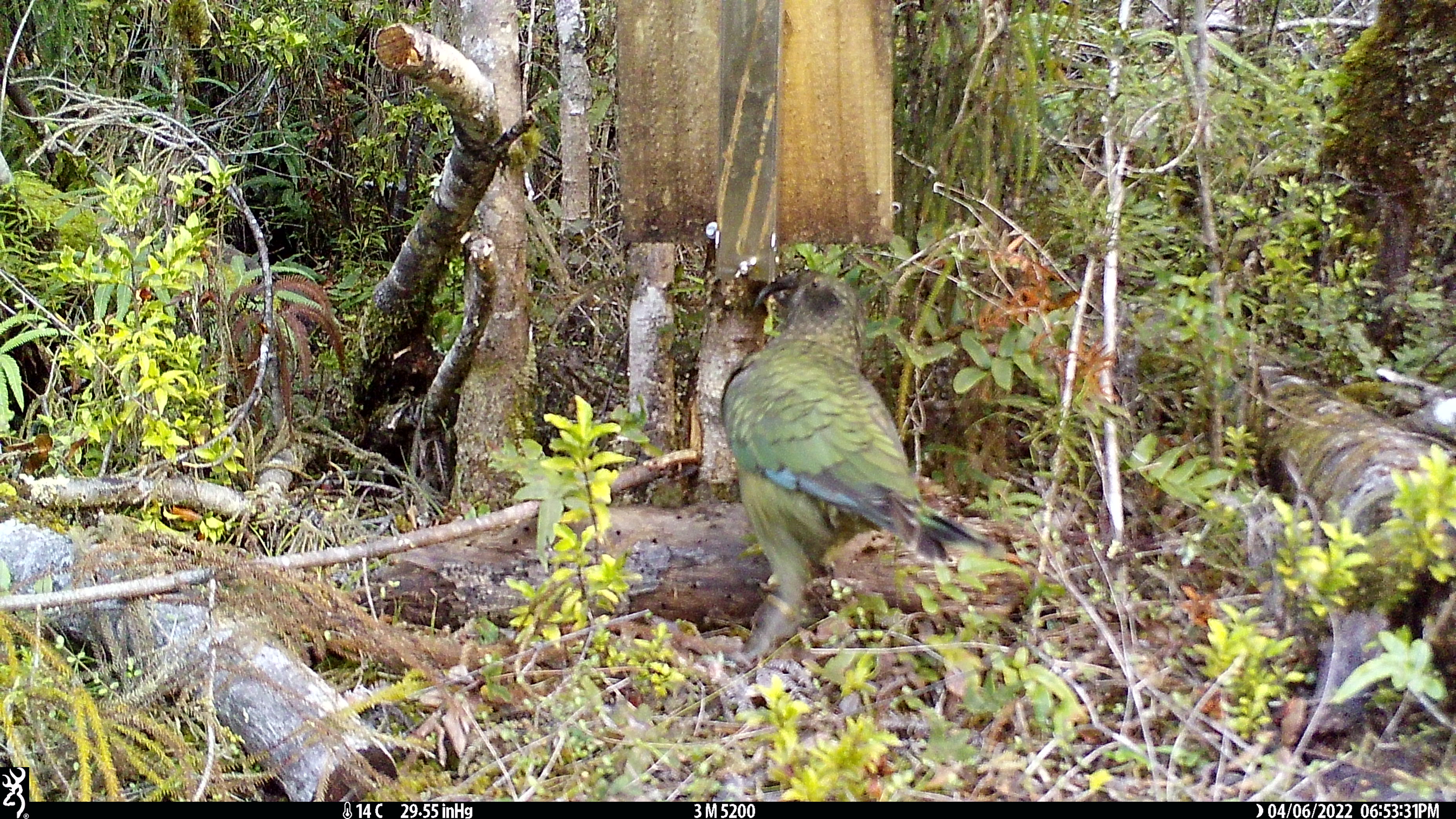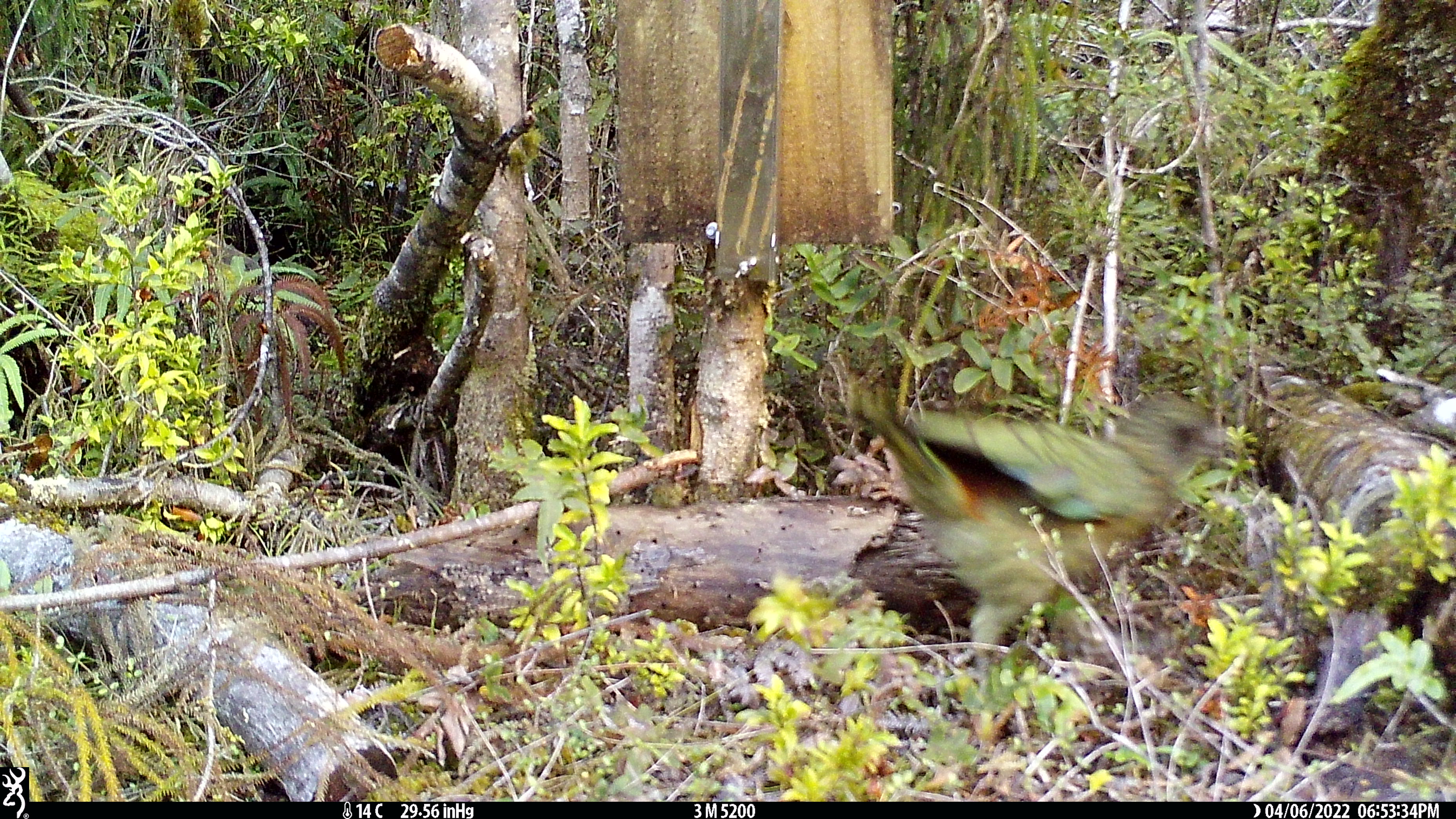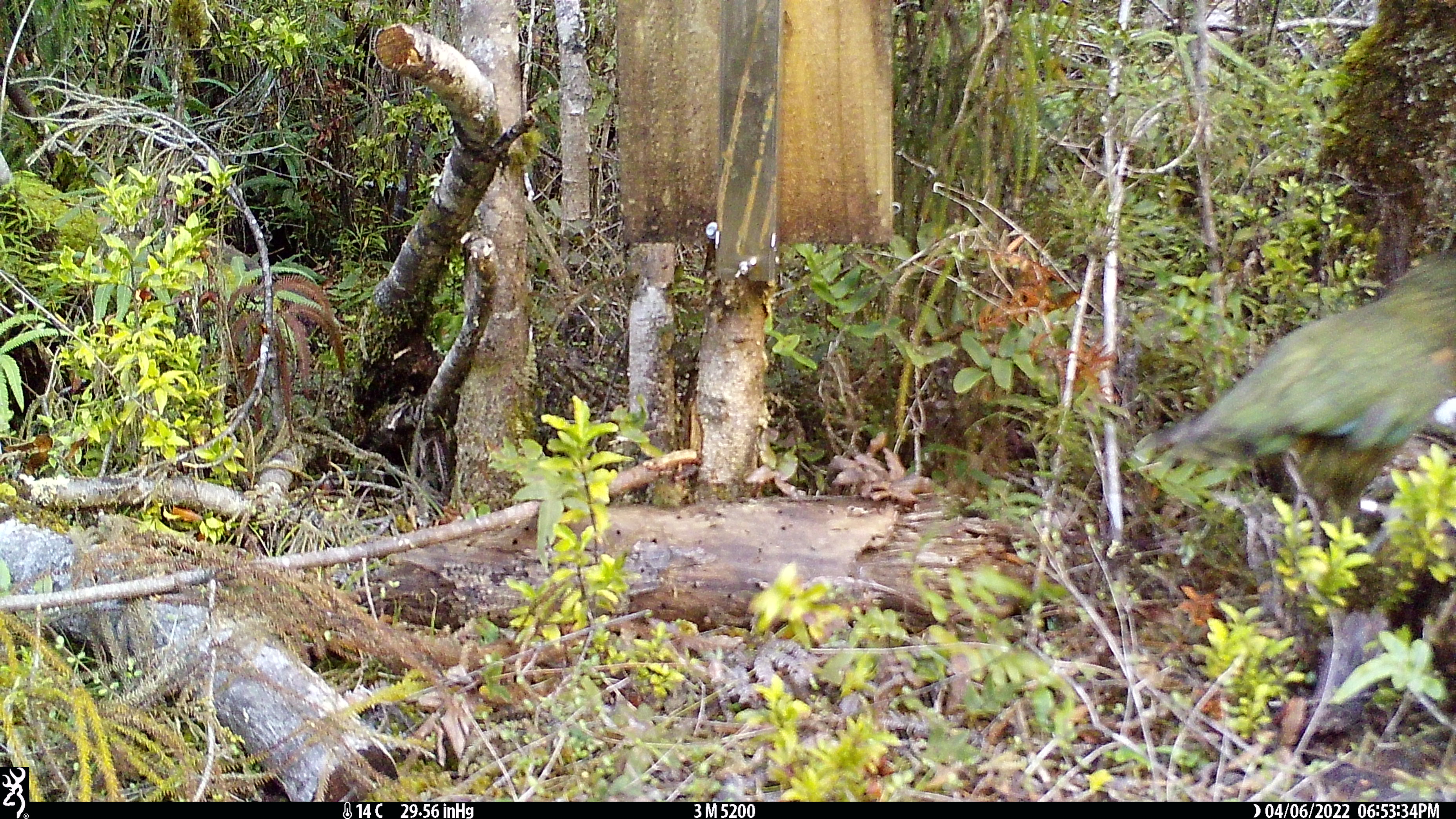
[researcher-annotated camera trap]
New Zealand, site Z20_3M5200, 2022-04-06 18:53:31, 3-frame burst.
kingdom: Animalia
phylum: Chordata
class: Aves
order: Psittaciformes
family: Strigopidae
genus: Nestor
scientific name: Nestor notabilis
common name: kea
Kea (Nestor notabilis).